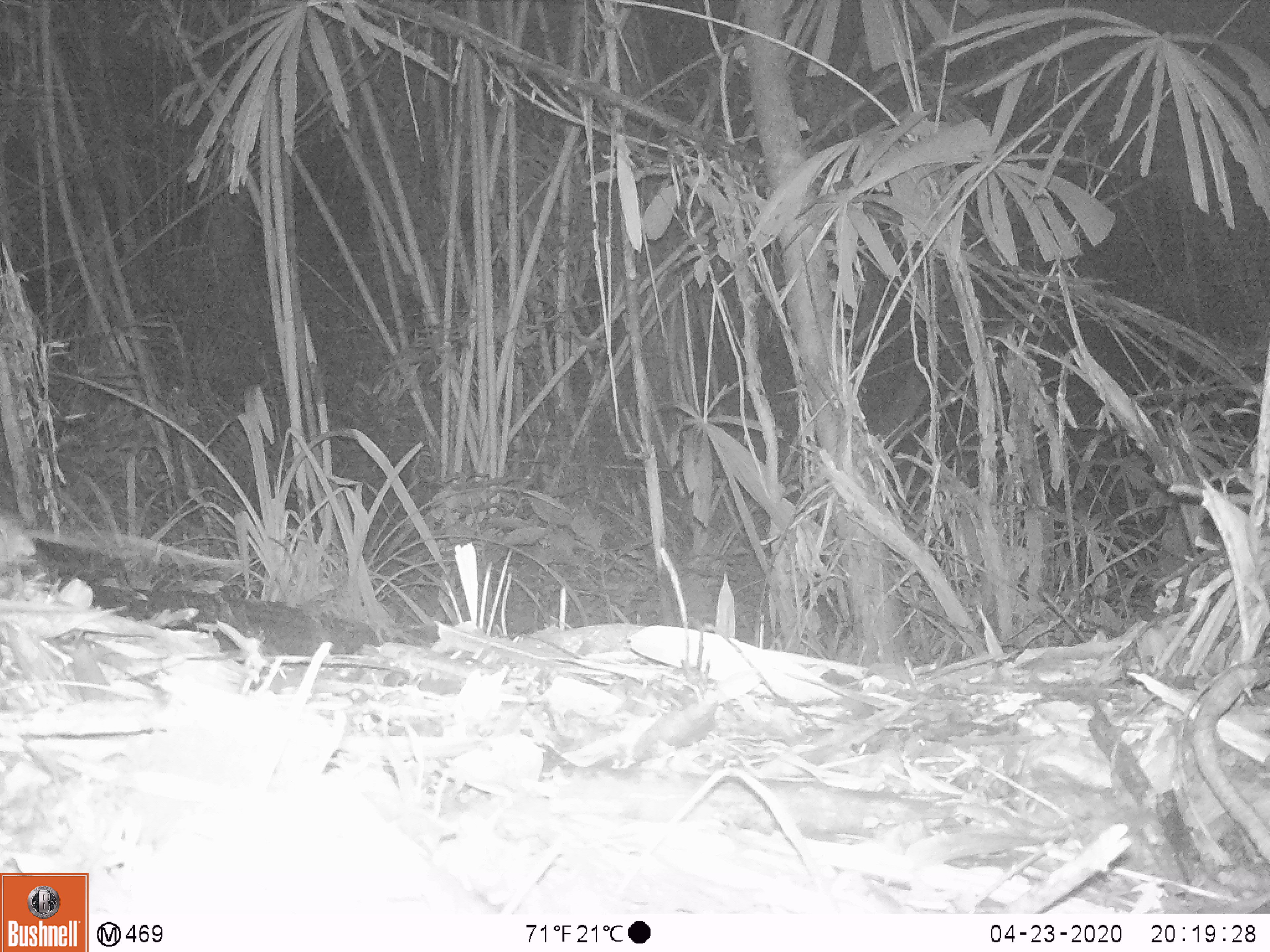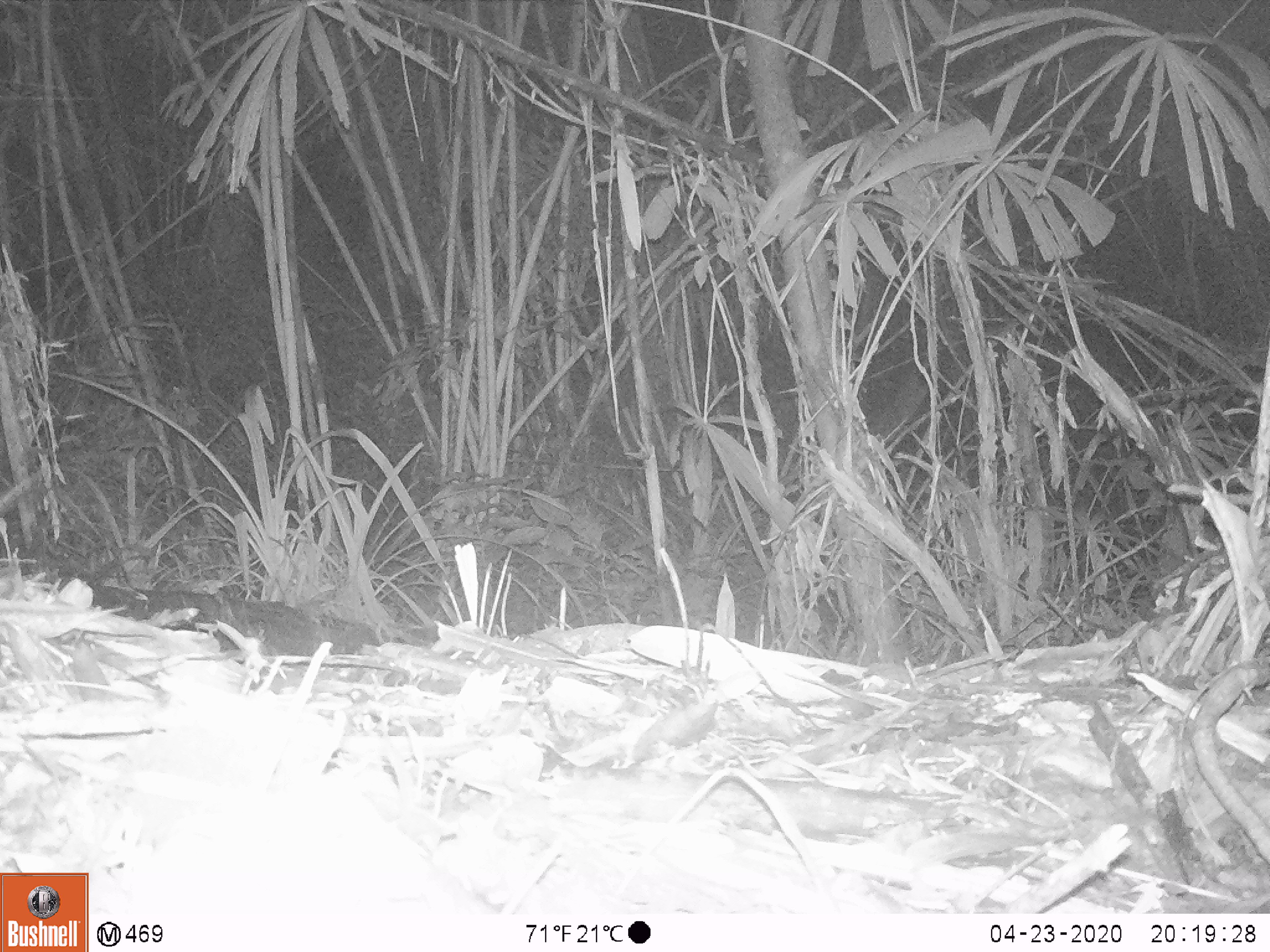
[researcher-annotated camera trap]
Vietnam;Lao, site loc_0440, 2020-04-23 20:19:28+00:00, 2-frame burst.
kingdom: Animalia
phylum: Chordata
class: Mammalia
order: Rodentia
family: Muridae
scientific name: Muridae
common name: old-world mice and rats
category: unidentified murid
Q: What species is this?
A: Unidentified murid (old-world mice and rats) (Muridae).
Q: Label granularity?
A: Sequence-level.